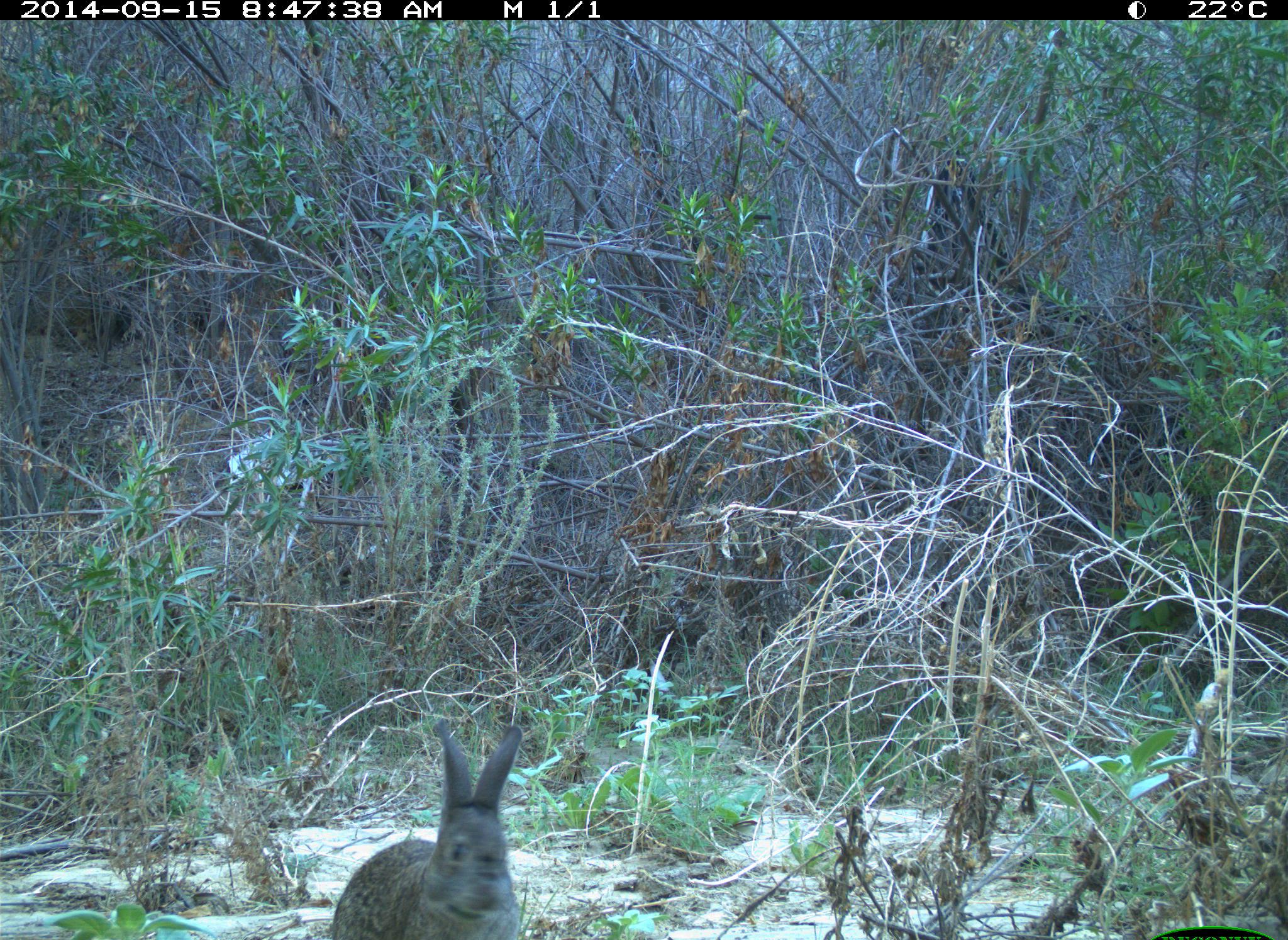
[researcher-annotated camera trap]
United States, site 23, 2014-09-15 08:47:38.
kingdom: Animalia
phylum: Chordata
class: Mammalia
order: Lagomorpha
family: Leporidae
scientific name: Leporidae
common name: rabbits and hares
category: rabbit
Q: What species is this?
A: Rabbit (rabbits and hares) (Leporidae).